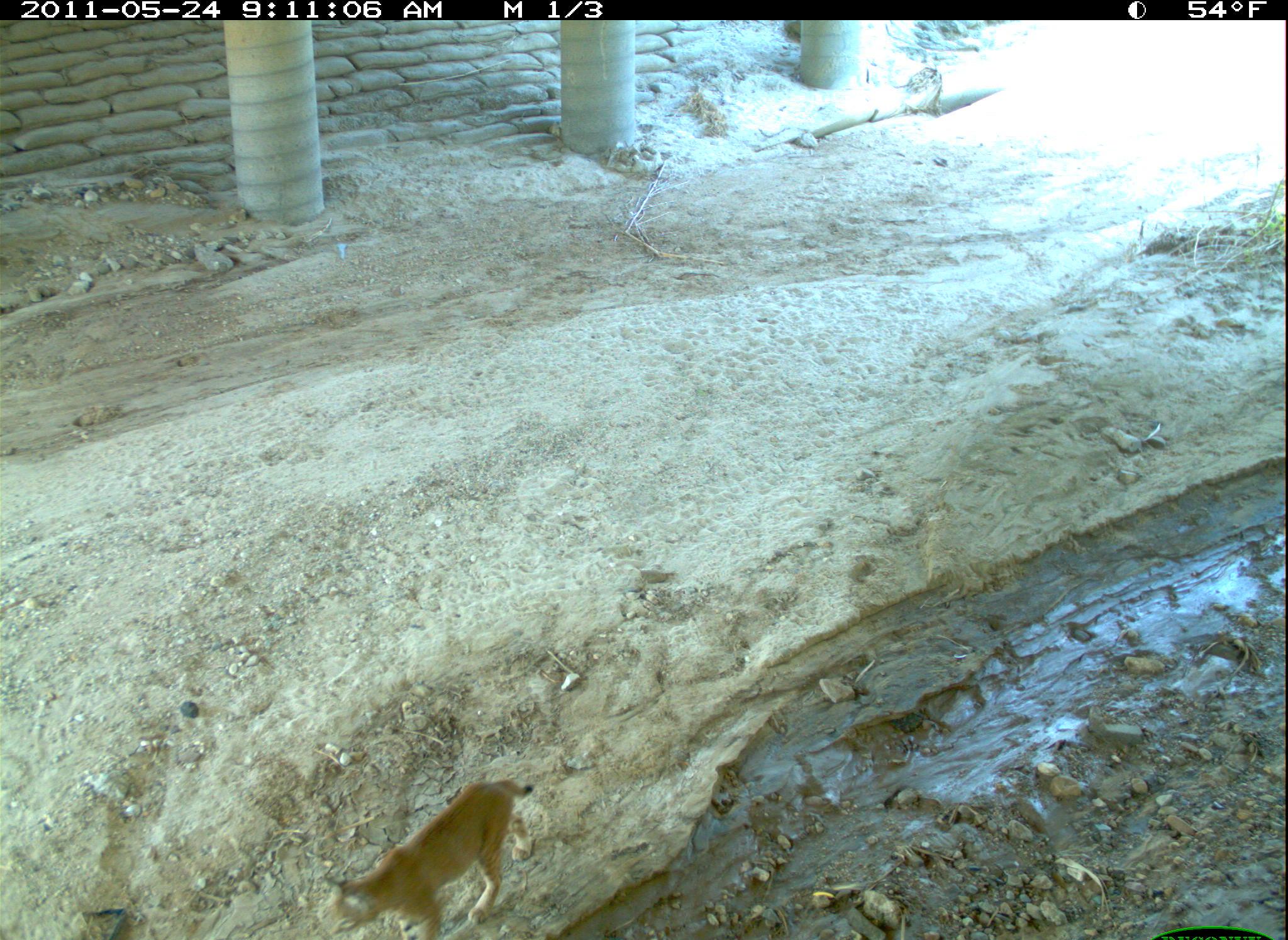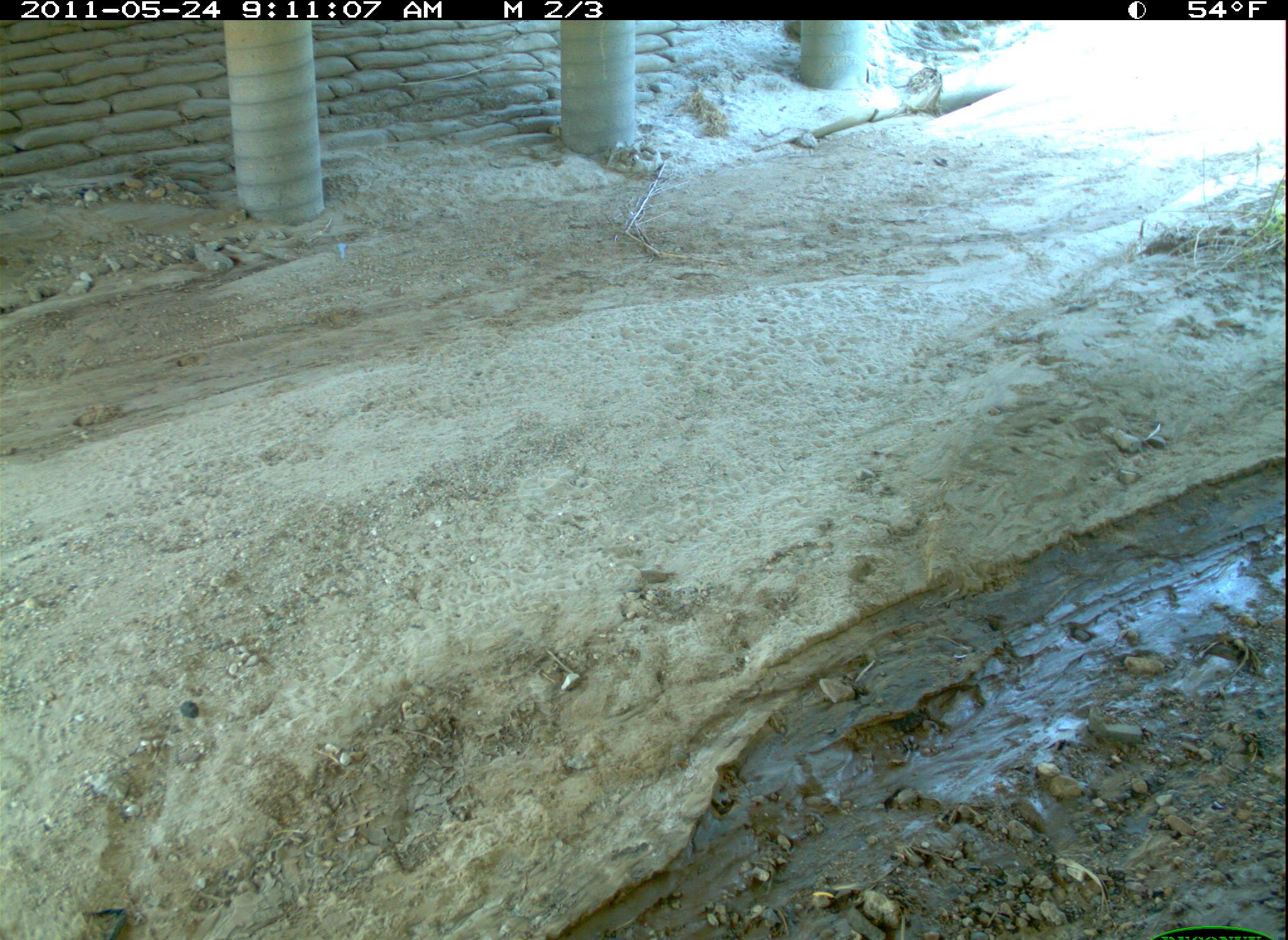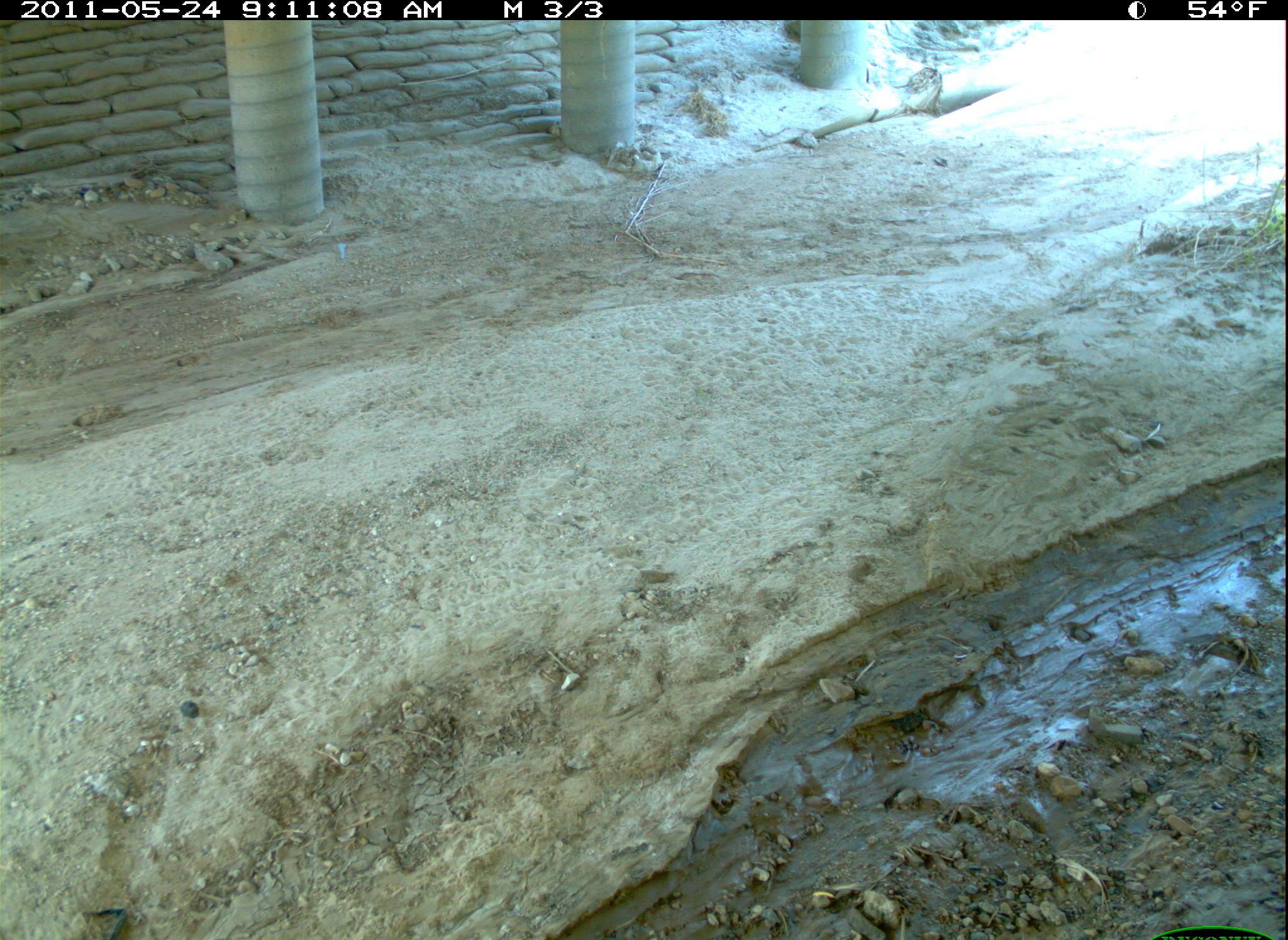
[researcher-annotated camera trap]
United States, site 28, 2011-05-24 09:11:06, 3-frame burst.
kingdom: Animalia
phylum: Chordata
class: Mammalia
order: Carnivora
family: Felidae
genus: Lynx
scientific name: Lynx rufus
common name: bobcat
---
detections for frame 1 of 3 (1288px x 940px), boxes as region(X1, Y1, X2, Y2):
bobcat: region(311, 768, 549, 940)